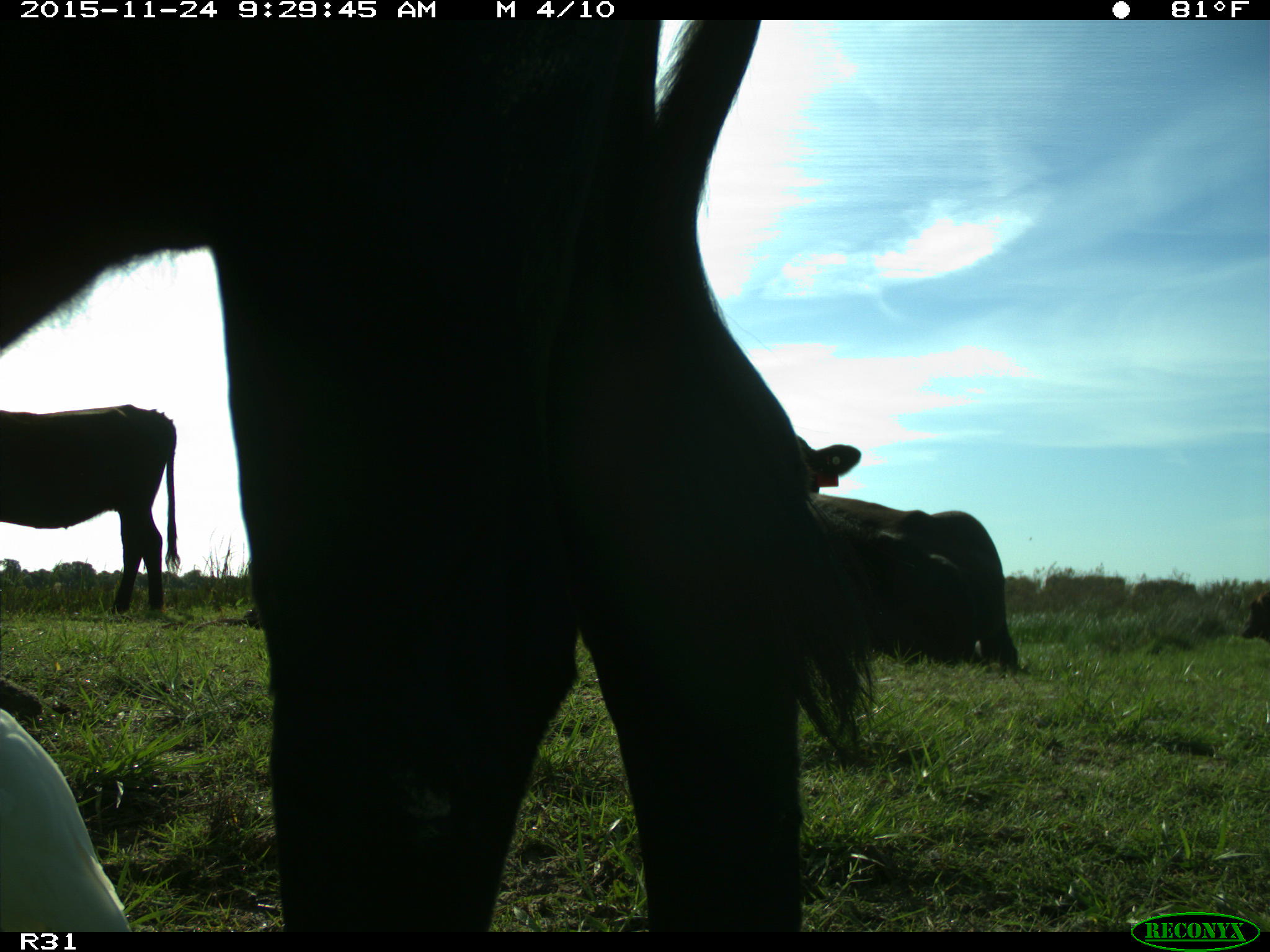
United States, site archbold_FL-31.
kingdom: Animalia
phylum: Chordata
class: Mammalia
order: Artiodactyla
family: Bovidae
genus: Bos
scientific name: Bos taurus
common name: domestic cow